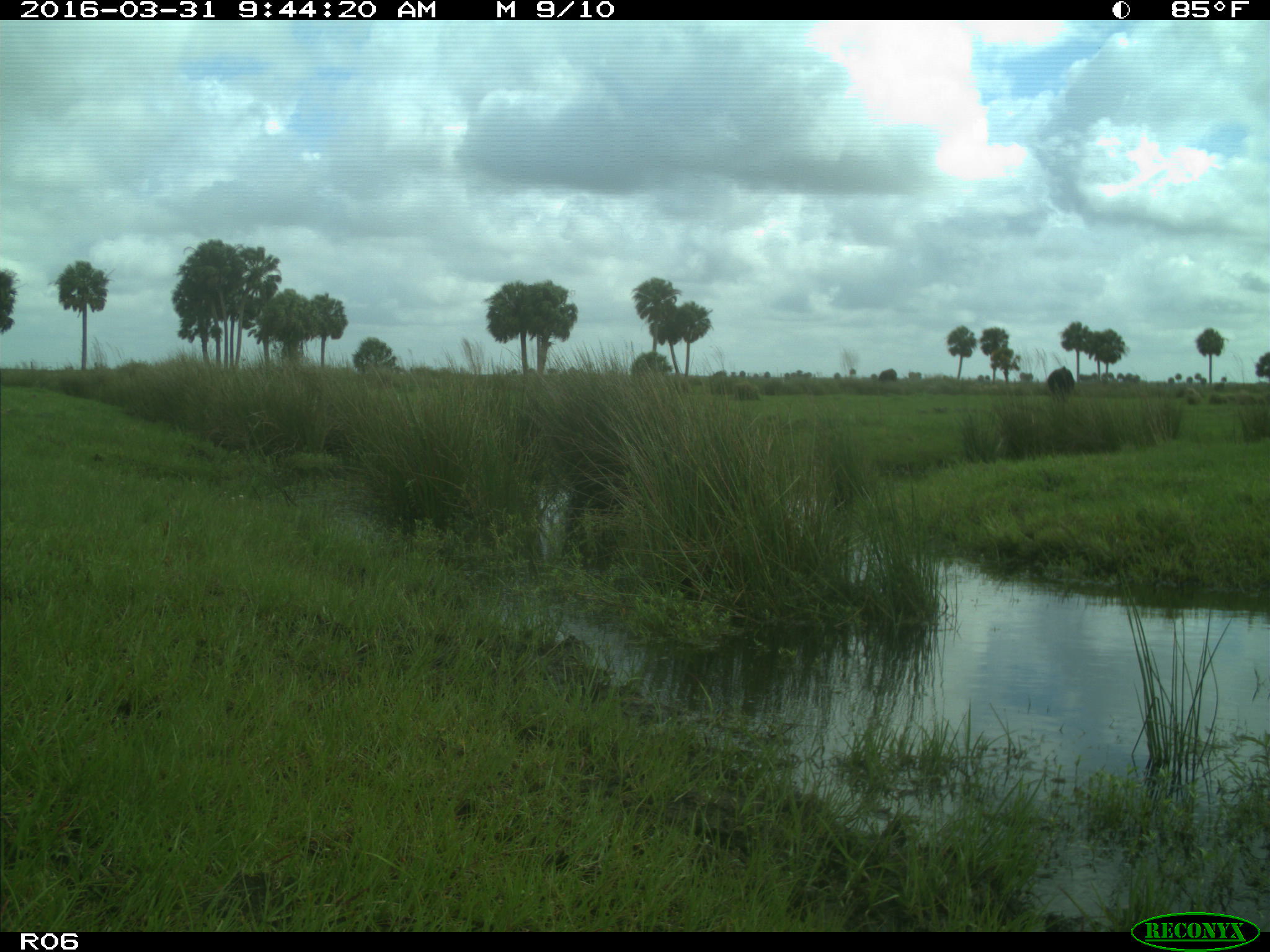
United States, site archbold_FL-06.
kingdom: Animalia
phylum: Chordata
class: Mammalia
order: Artiodactyla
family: Bovidae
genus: Bos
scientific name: Bos taurus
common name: domestic cow